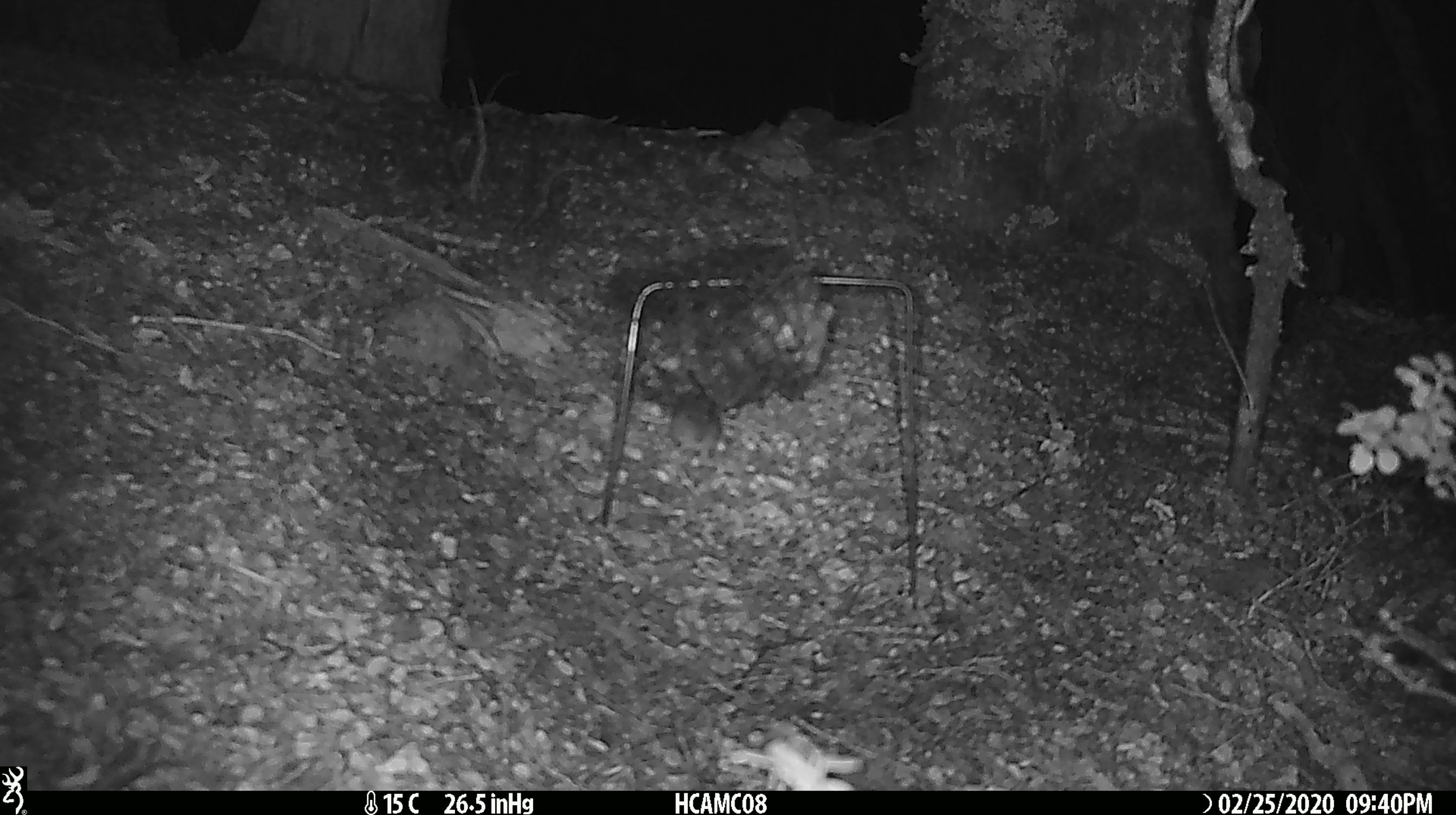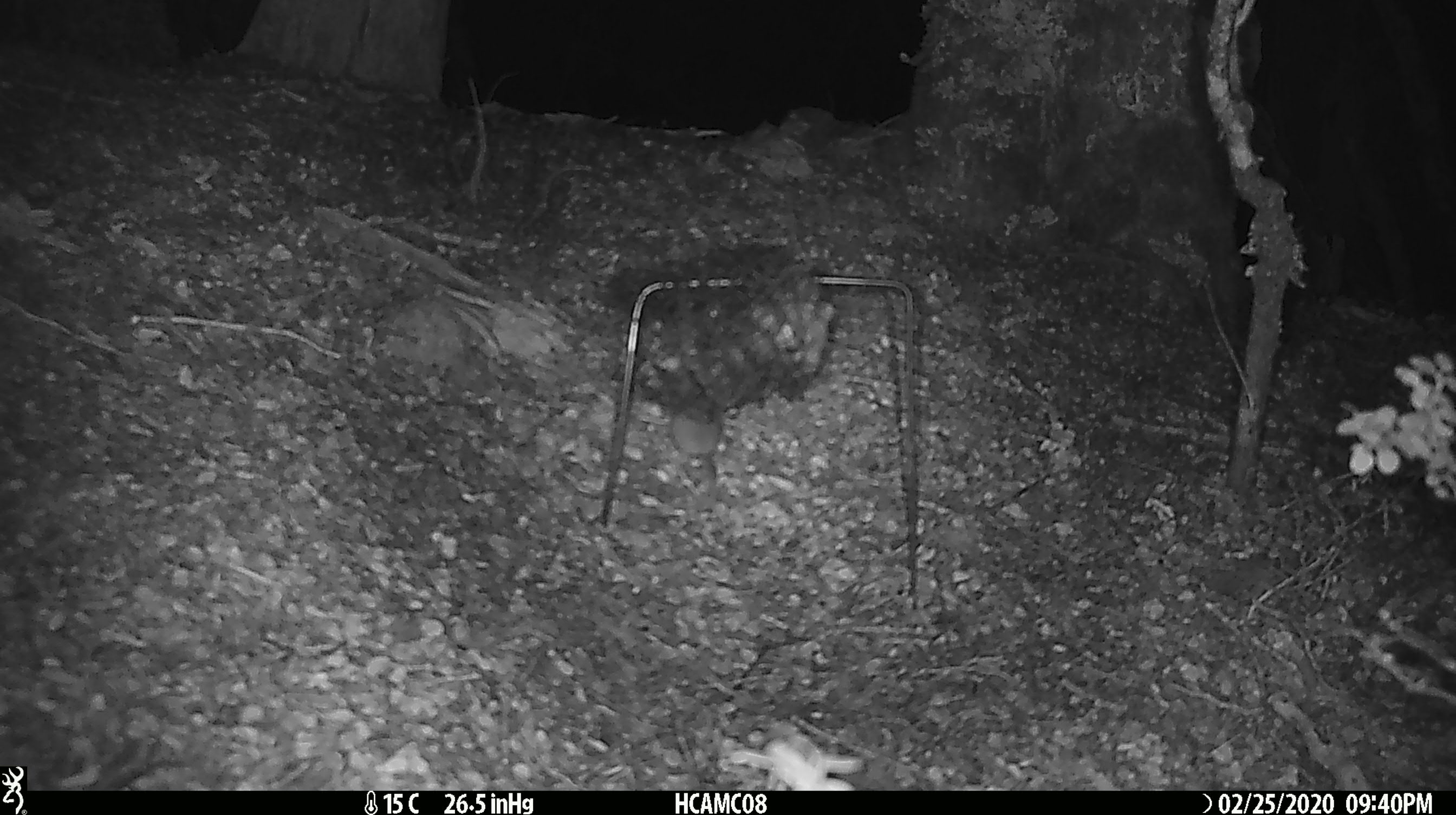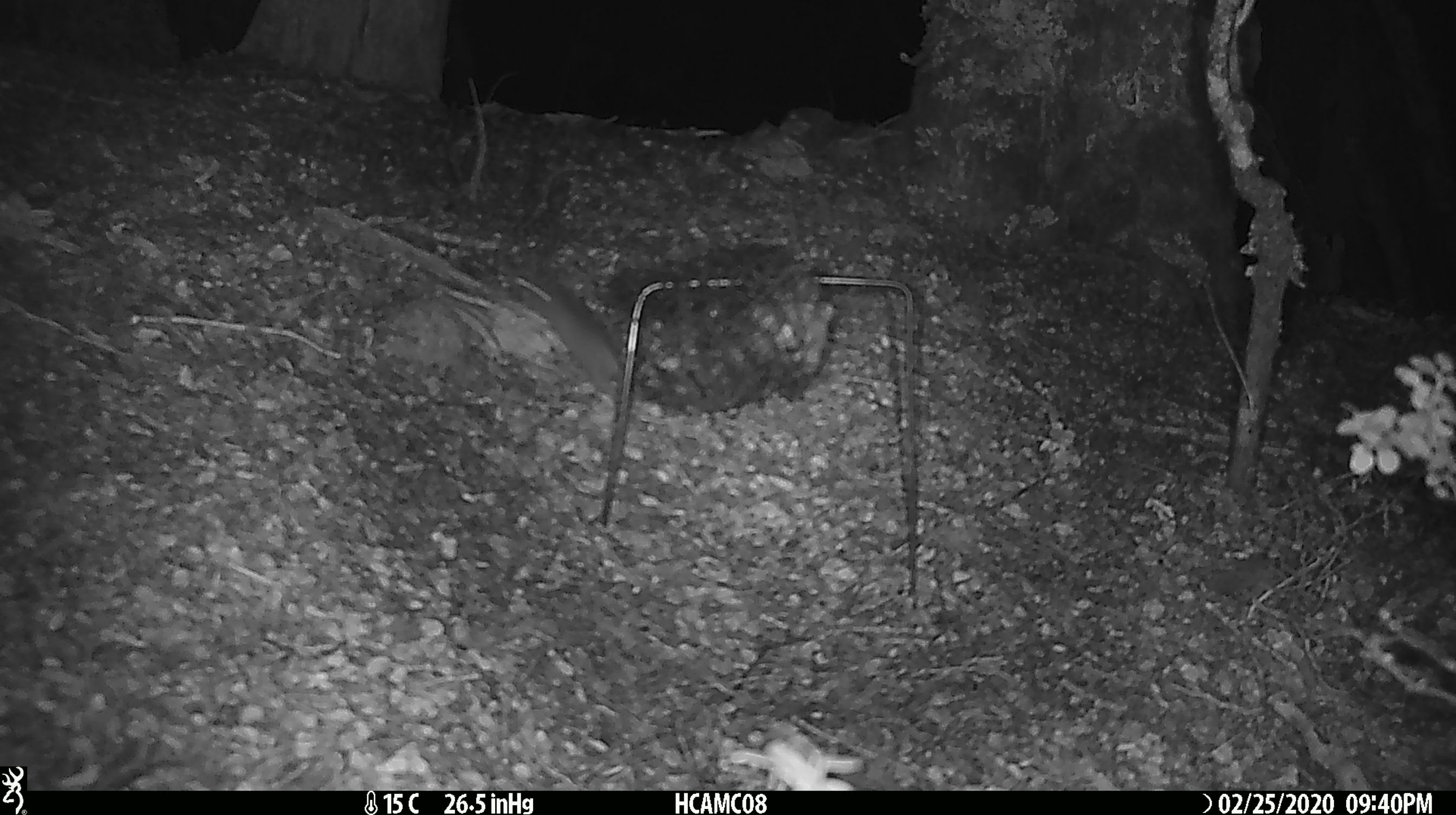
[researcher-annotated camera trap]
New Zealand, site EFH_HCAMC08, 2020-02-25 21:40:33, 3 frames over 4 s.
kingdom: Animalia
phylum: Chordata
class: Mammalia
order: Rodentia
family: Muridae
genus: Mus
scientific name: Mus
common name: mouse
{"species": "mouse (Mus)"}